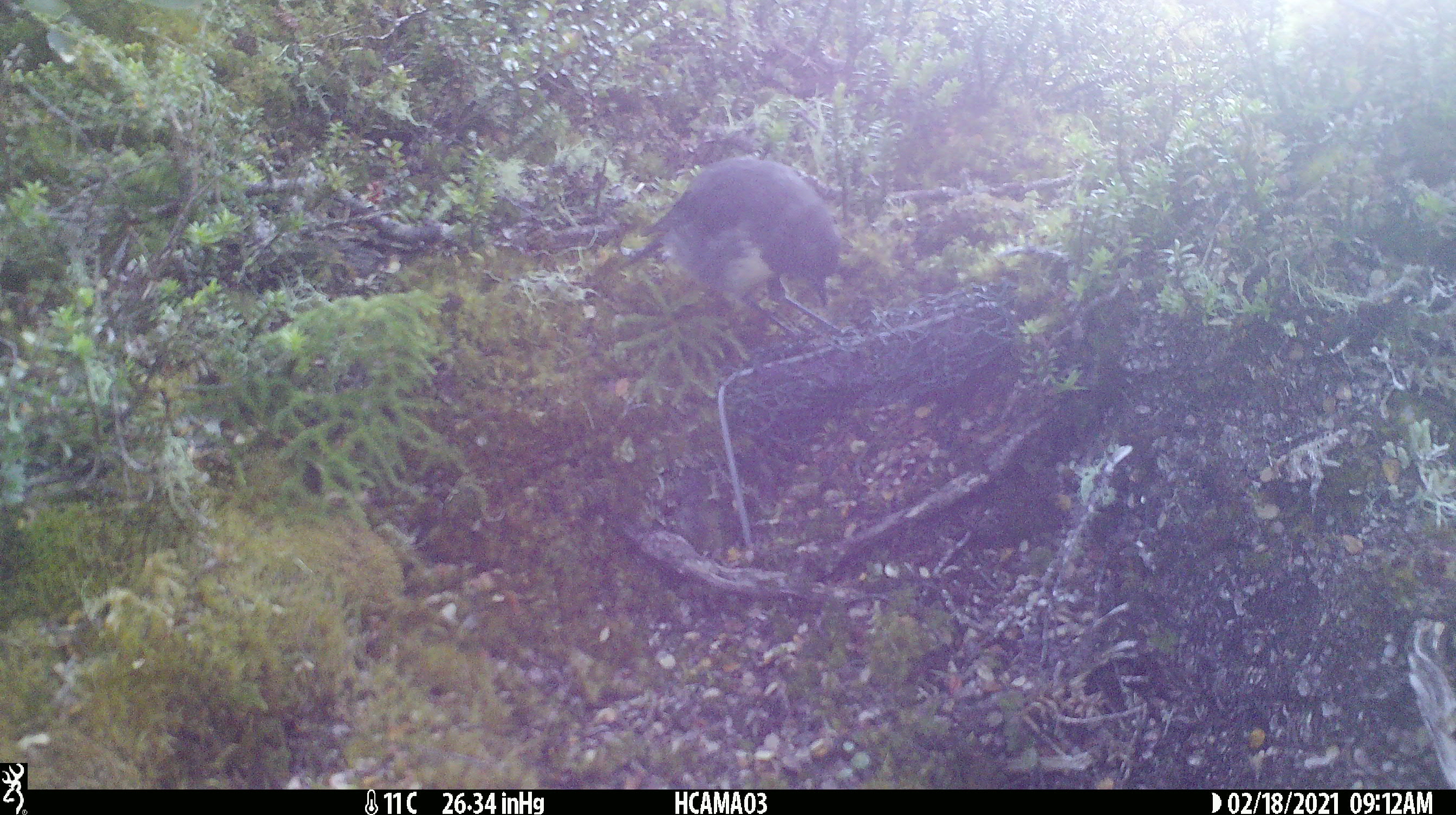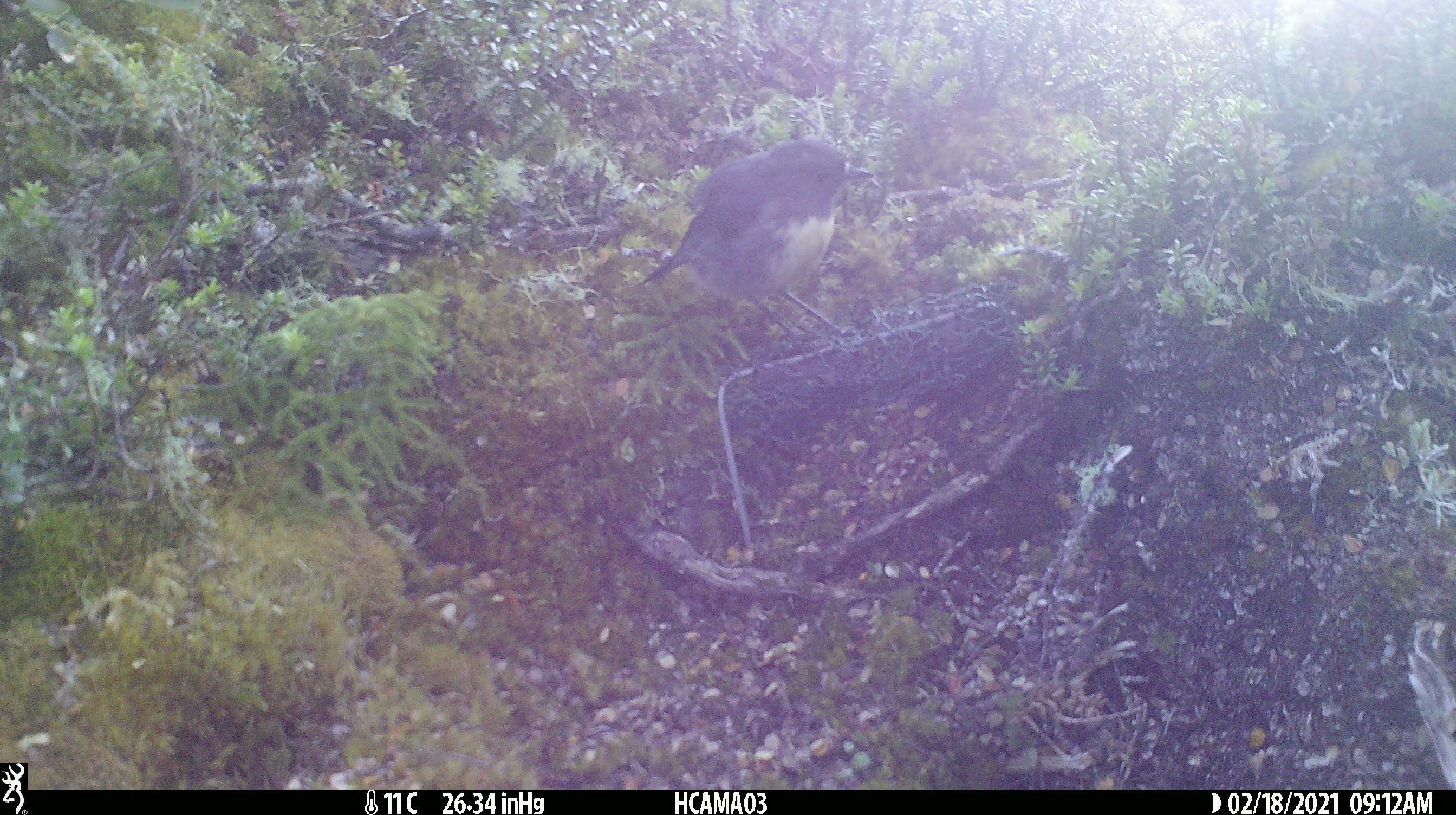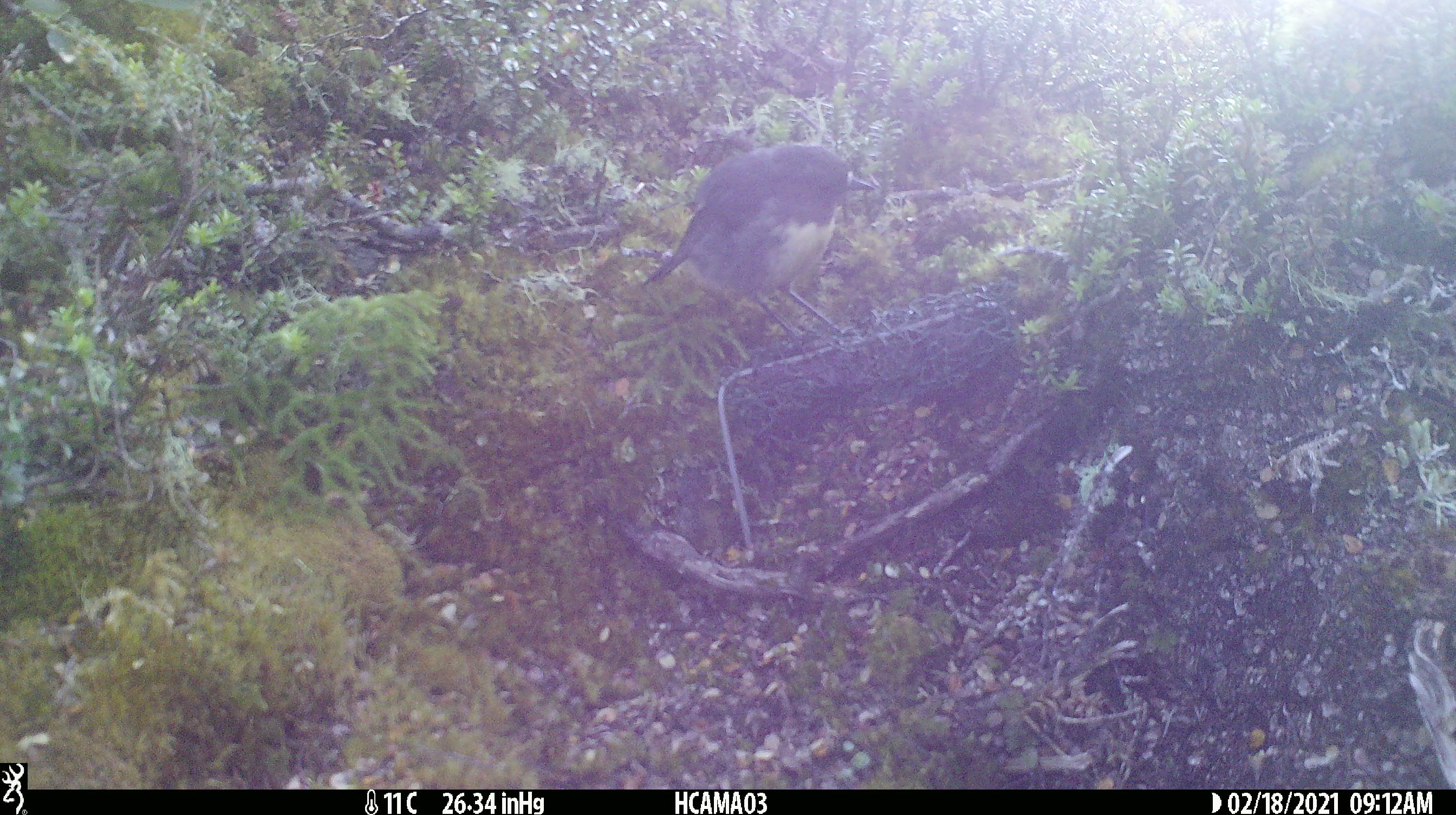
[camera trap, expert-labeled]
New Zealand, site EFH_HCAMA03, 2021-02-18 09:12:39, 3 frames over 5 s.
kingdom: Animalia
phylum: Chordata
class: Aves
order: Passeriformes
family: Petroicidae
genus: Petroica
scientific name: Petroica australis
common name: new zealand robin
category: robin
Robin (new zealand robin) (Petroica australis).